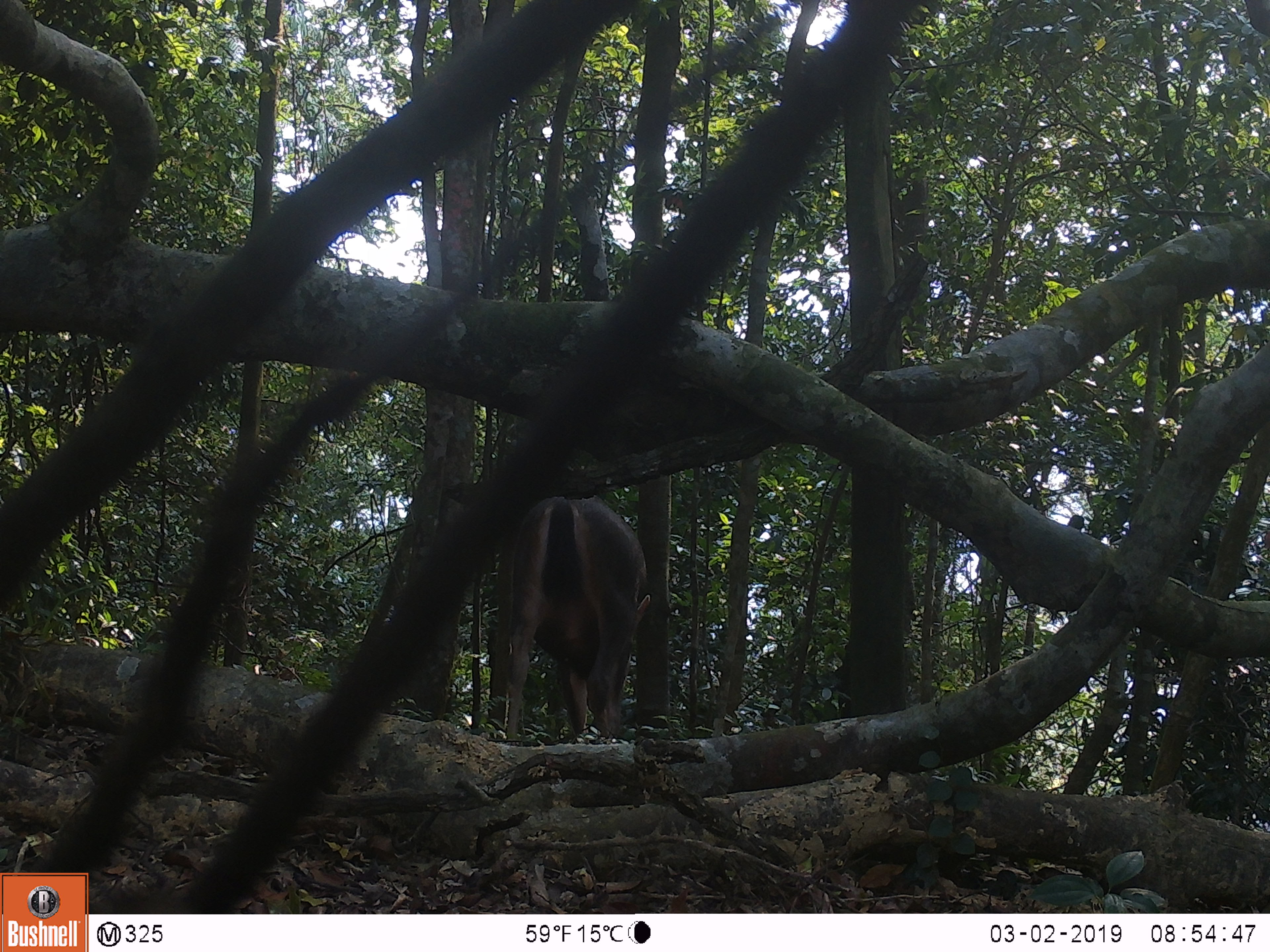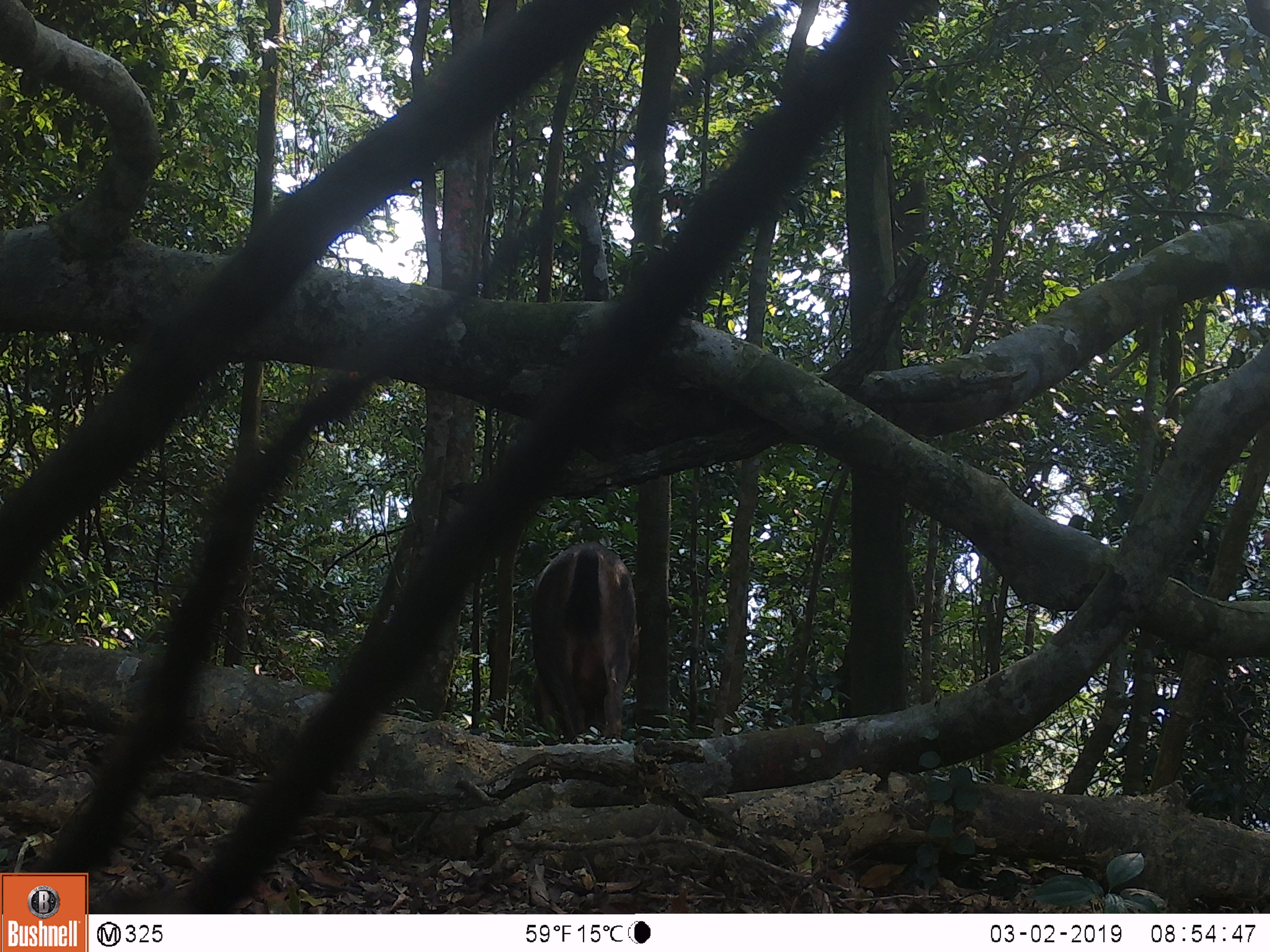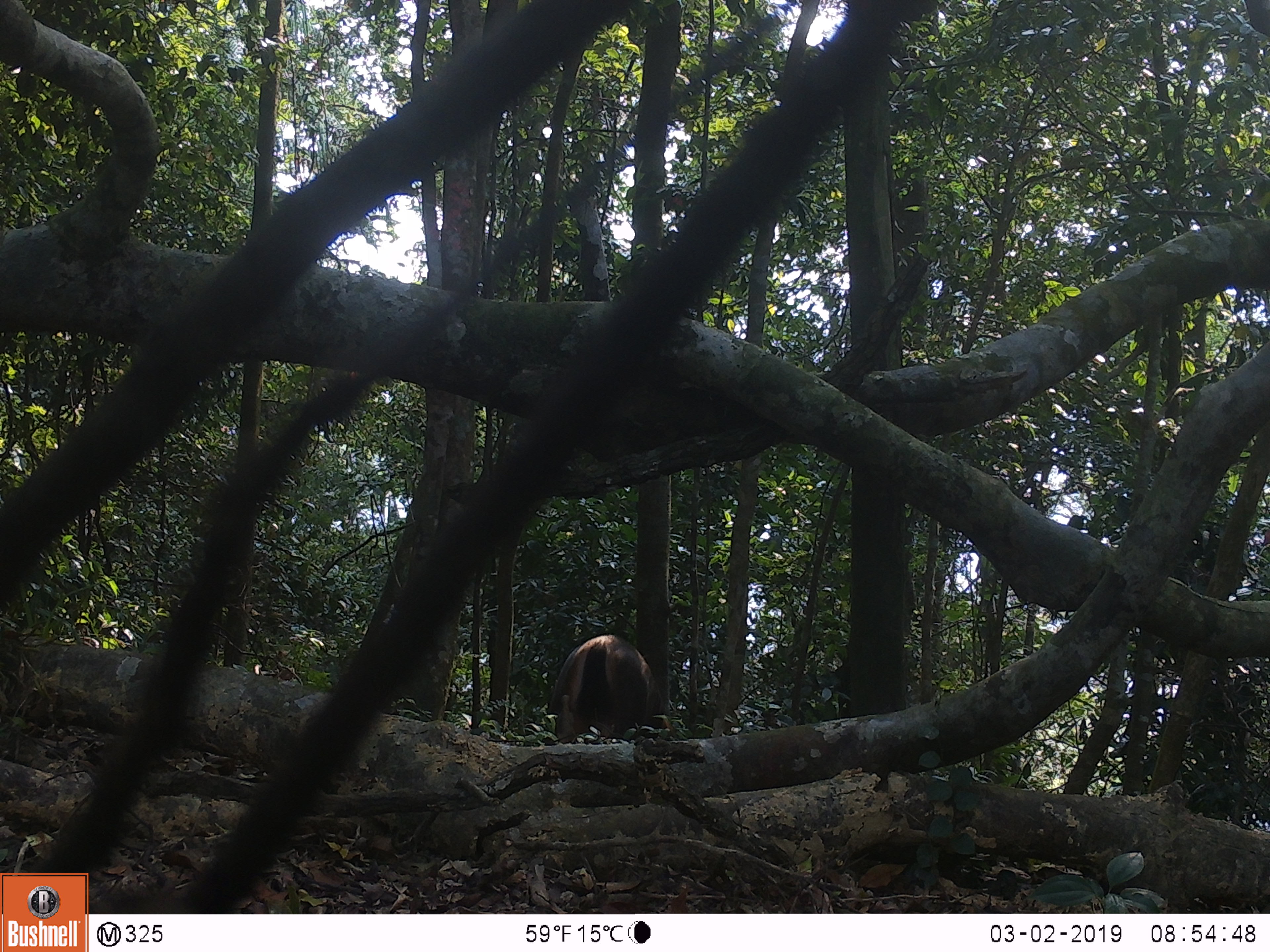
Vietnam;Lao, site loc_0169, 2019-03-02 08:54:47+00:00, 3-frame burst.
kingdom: Animalia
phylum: Chordata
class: Mammalia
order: Artiodactyla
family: Cervidae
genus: Rusa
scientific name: Rusa unicolor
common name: sambar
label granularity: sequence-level